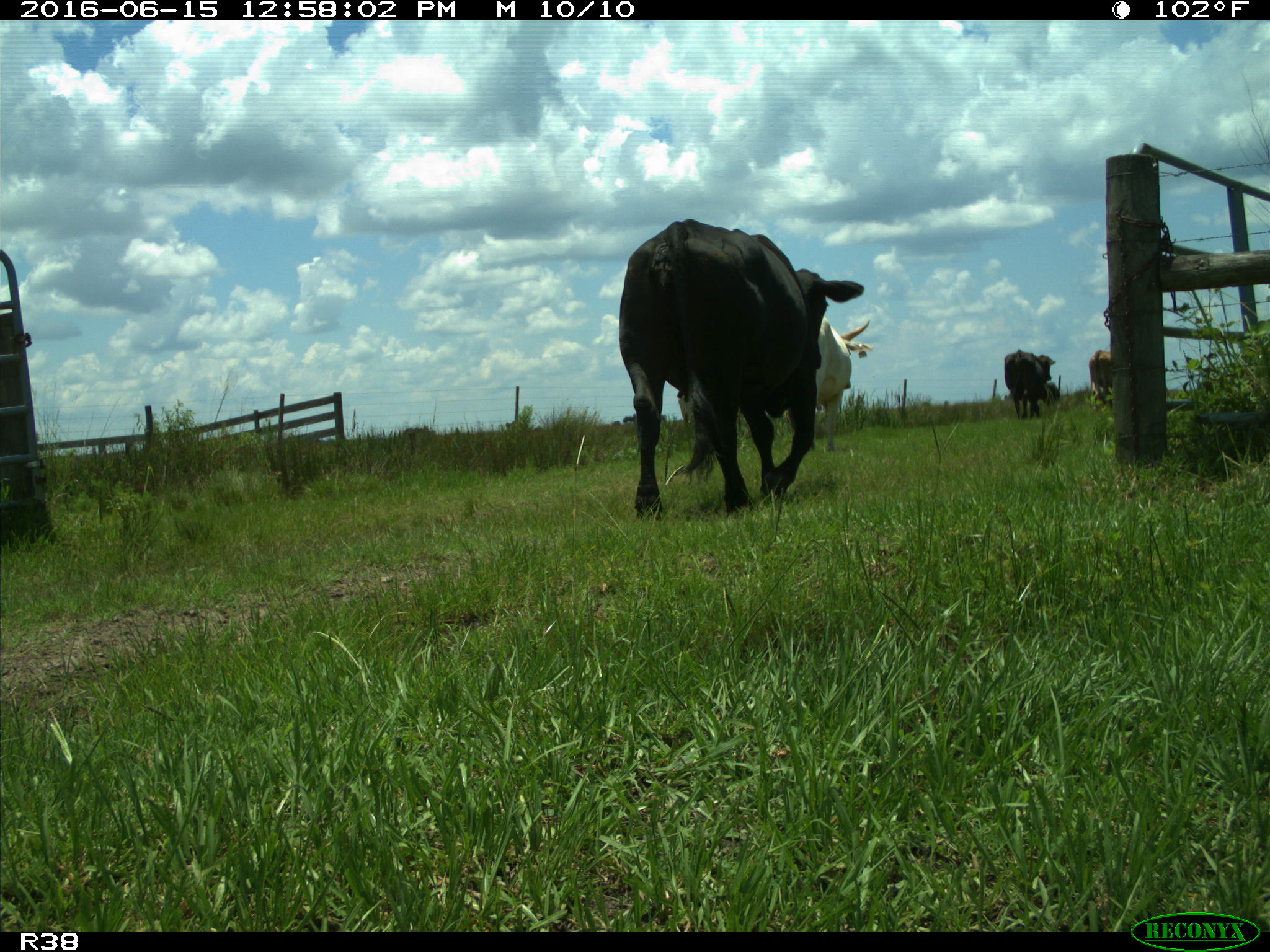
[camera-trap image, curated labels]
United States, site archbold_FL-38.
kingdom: Animalia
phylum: Chordata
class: Mammalia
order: Artiodactyla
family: Bovidae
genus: Bos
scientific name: Bos taurus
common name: domestic cow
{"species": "Bos taurus (domestic cow)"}